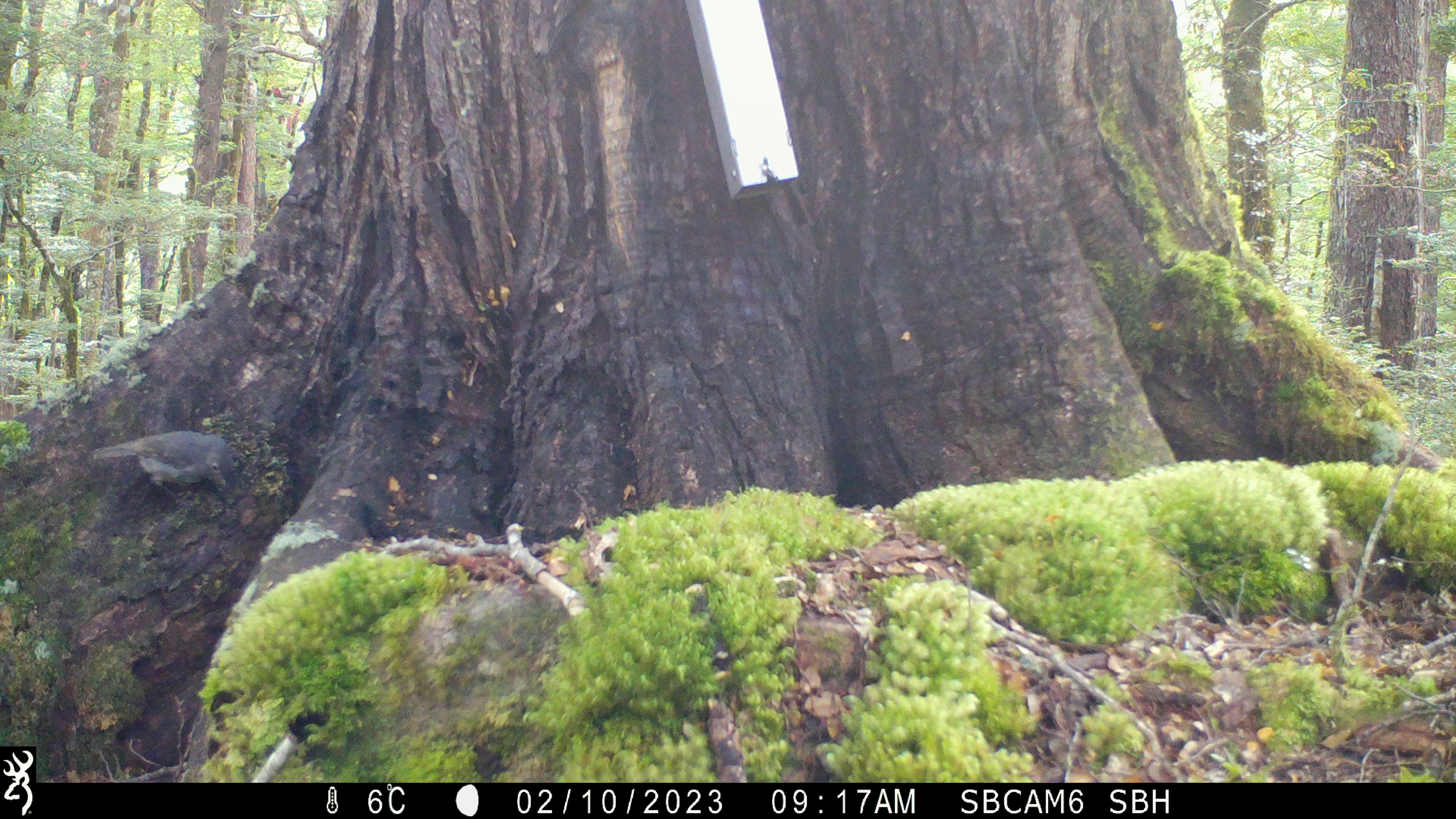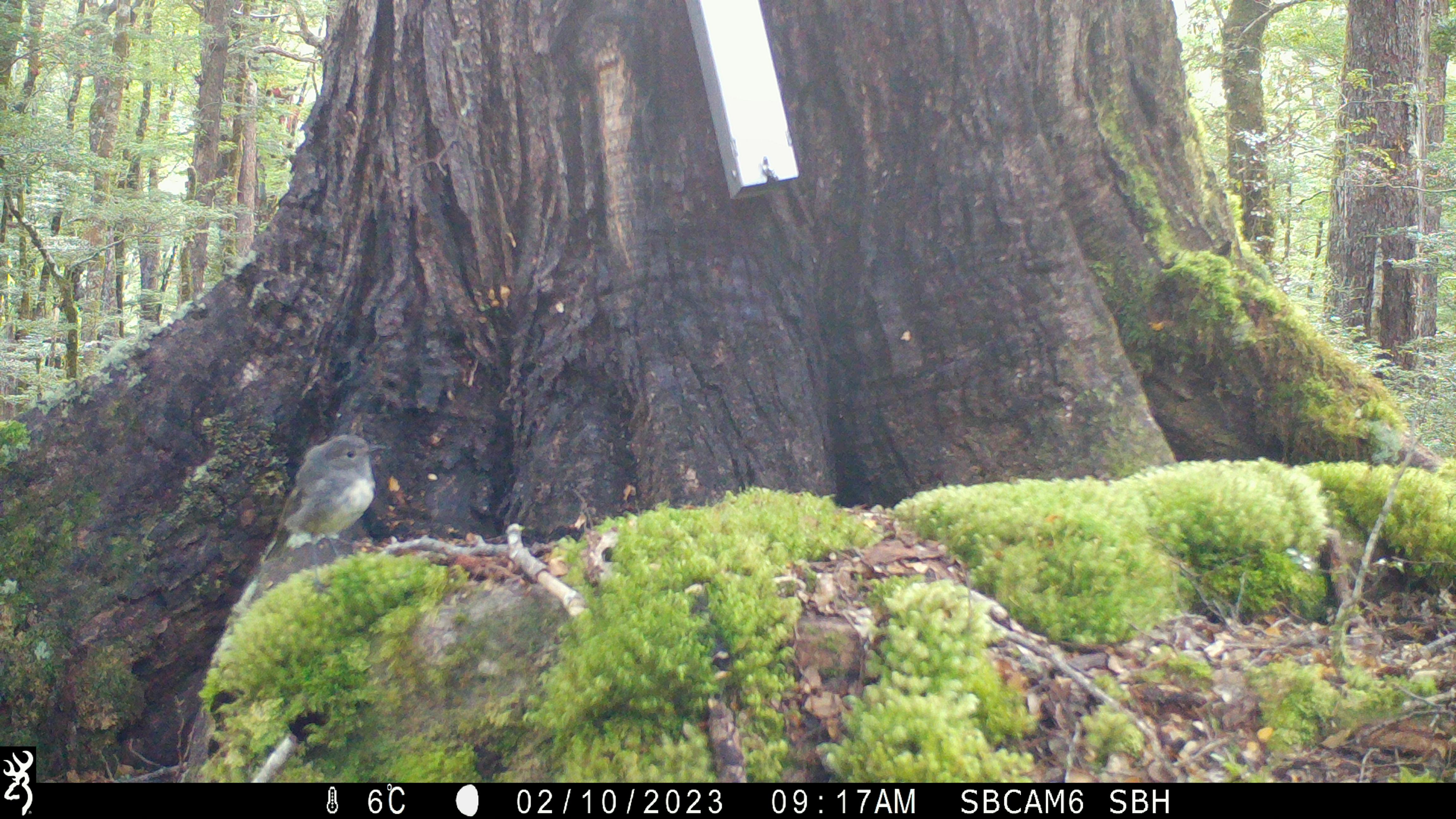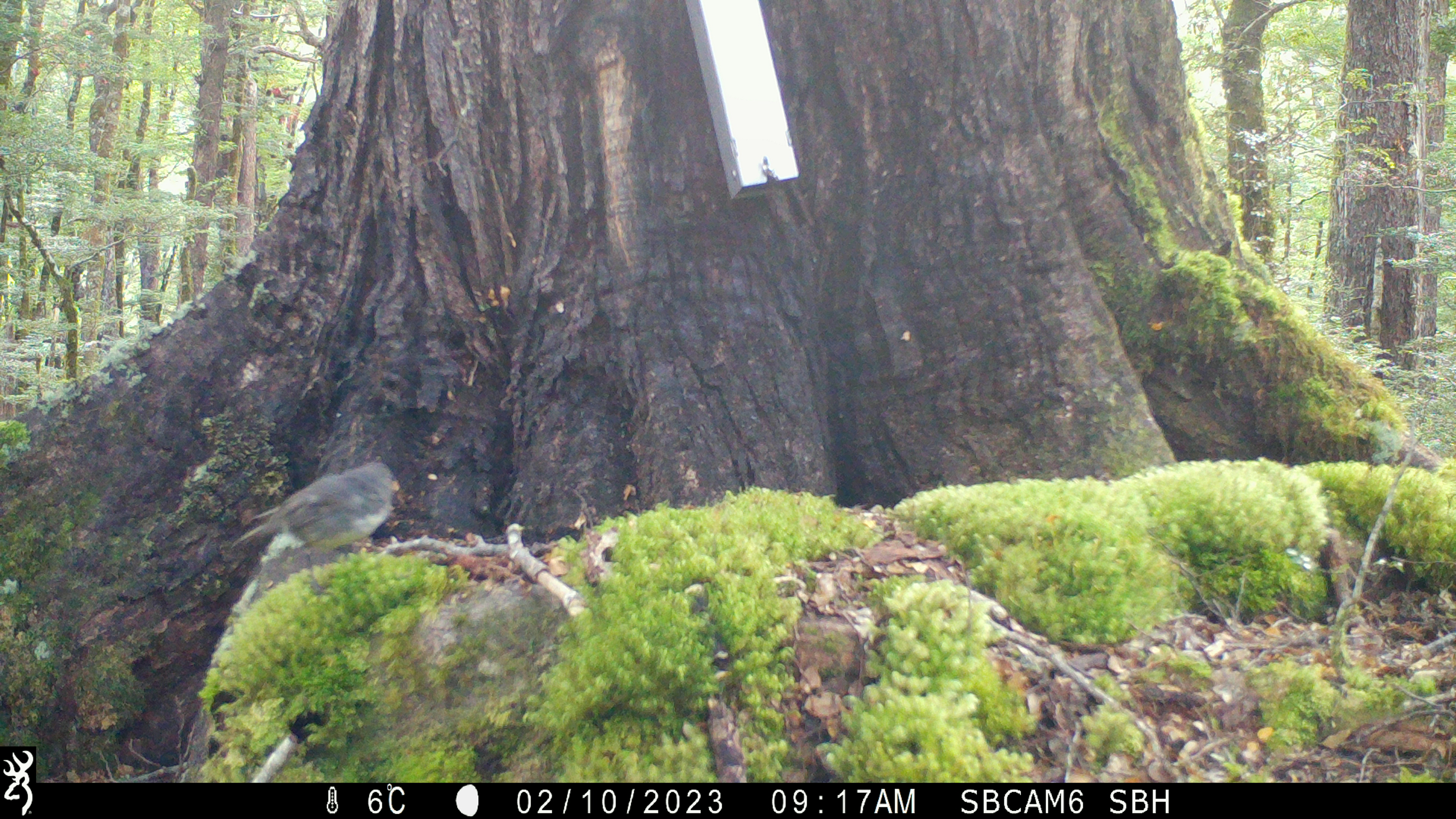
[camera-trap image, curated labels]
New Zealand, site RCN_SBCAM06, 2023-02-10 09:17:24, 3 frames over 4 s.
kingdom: Animalia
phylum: Chordata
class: Aves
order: Passeriformes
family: Petroicidae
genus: Petroica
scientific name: Petroica australis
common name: new zealand robin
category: robin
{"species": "robin (new zealand robin) (Petroica australis)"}